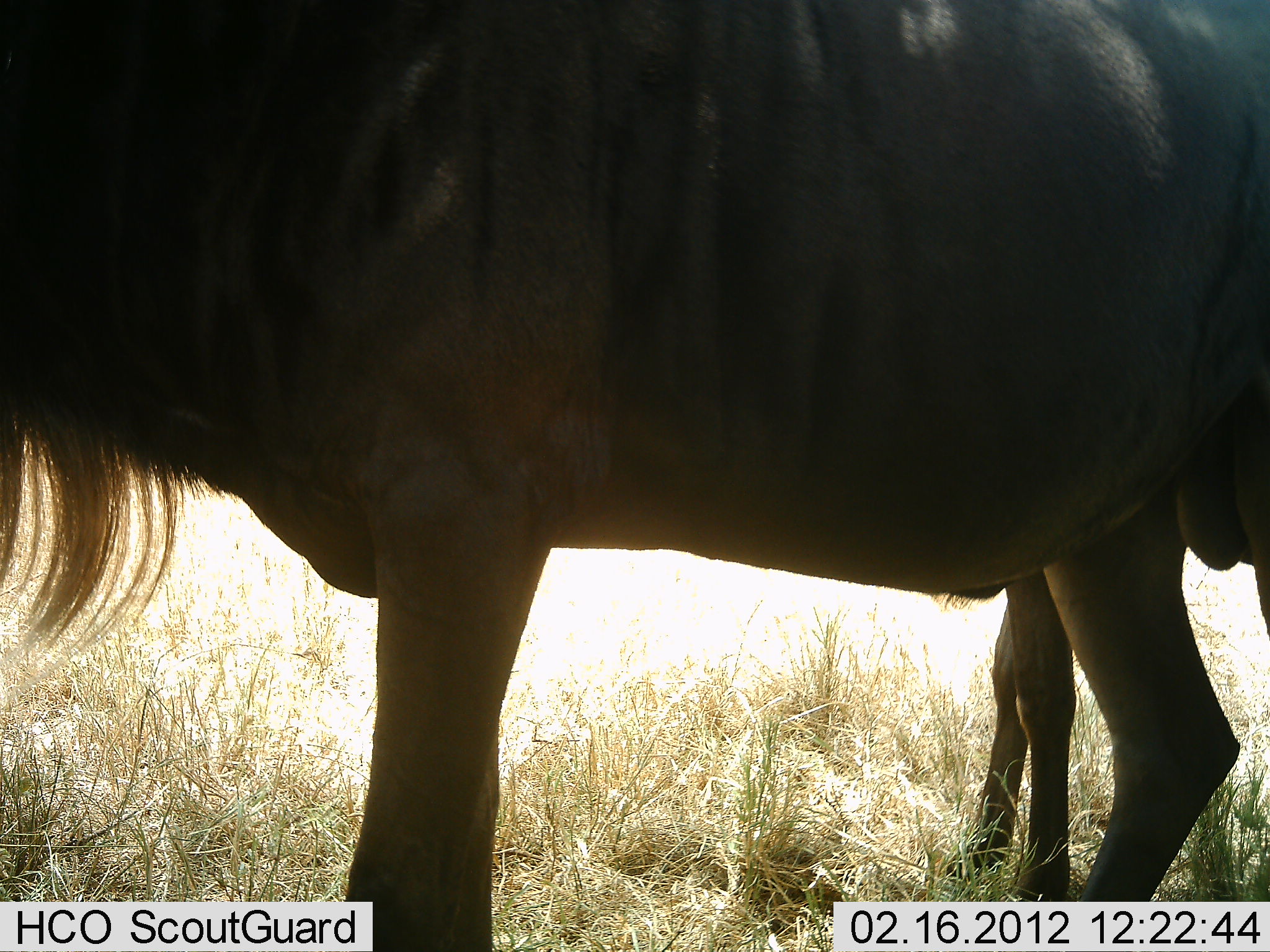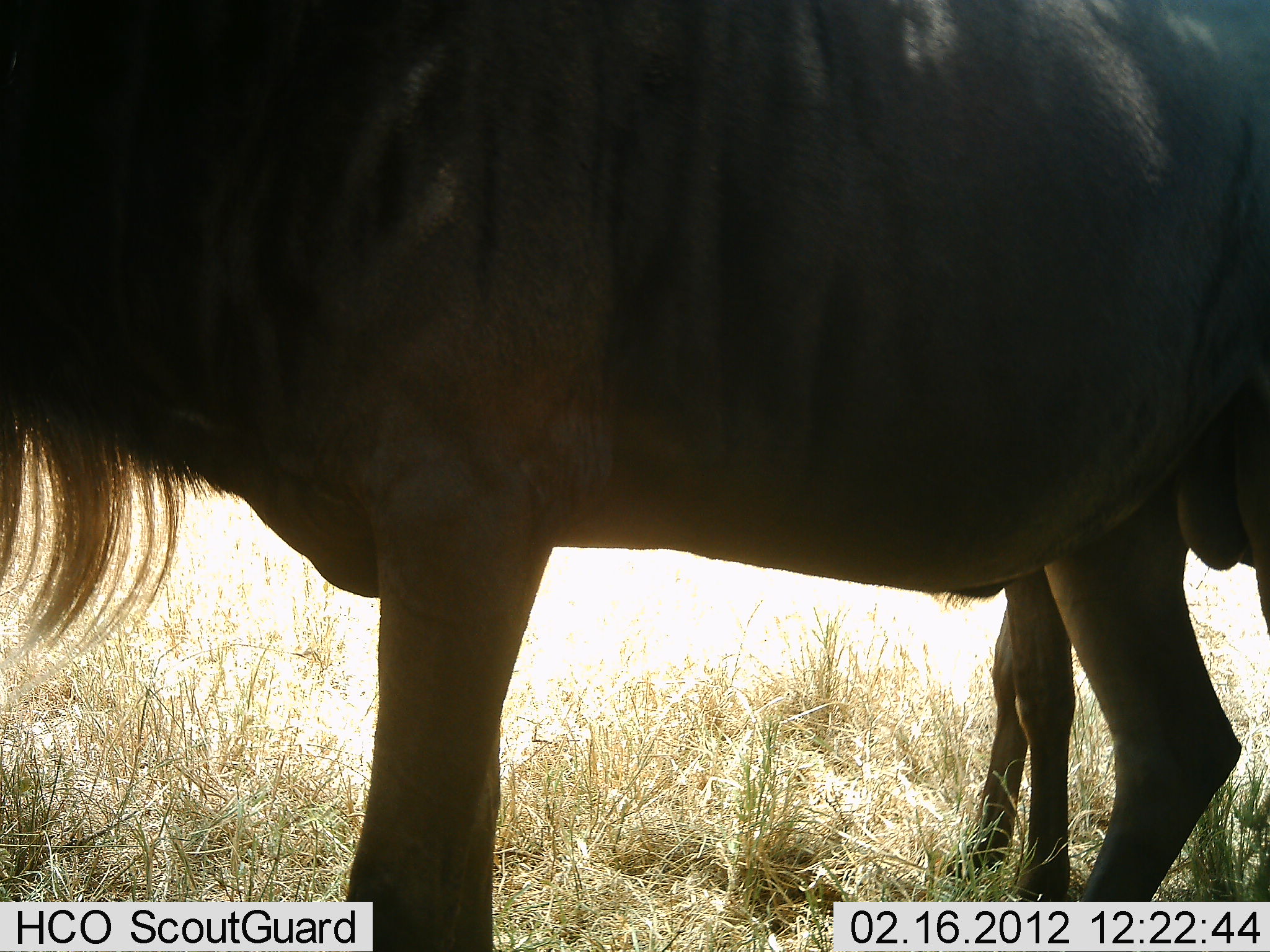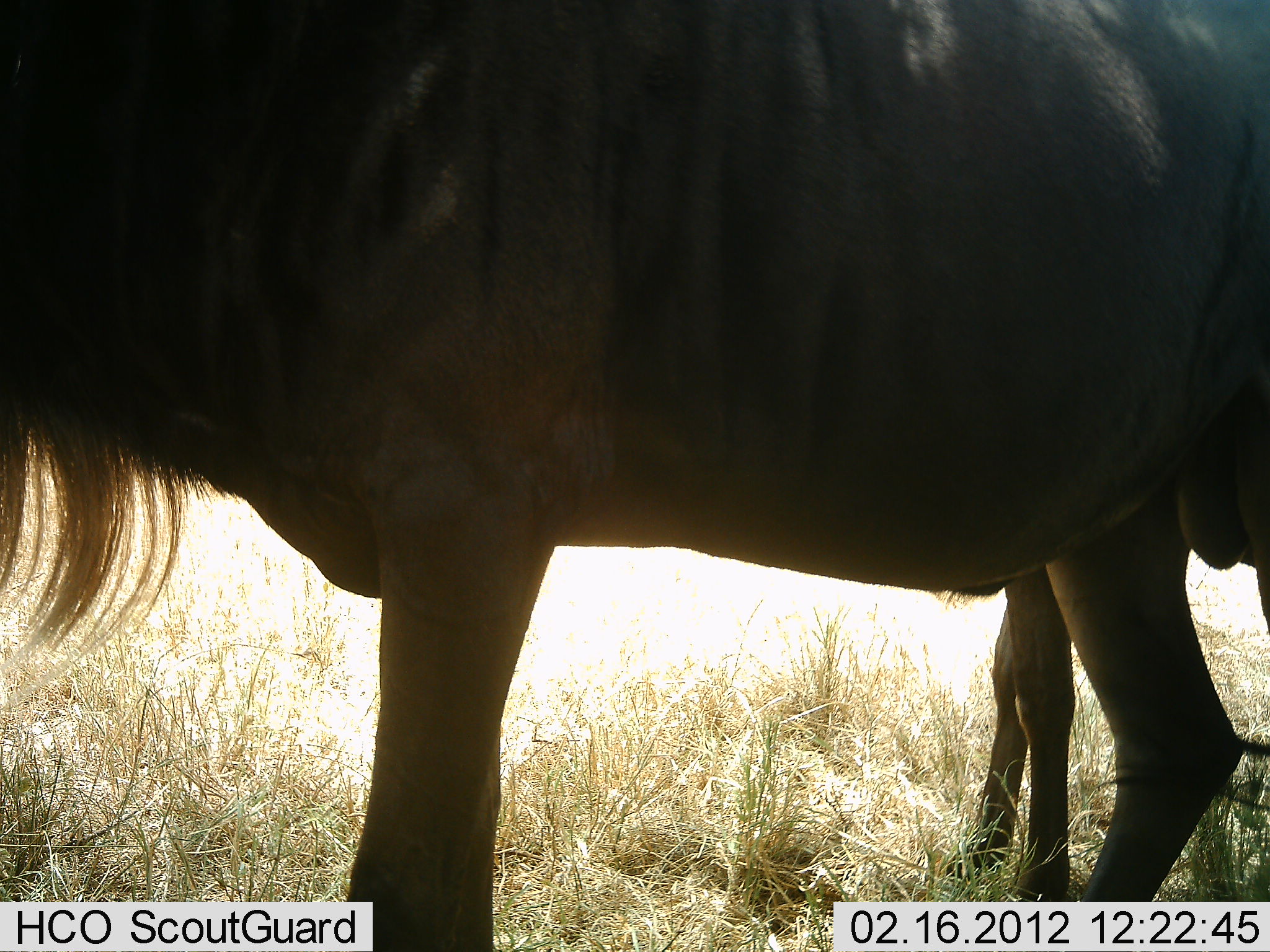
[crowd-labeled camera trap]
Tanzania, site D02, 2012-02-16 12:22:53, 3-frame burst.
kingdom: Animalia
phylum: Chordata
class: Mammalia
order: Artiodactyla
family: Bovidae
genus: Connochaetes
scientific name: Connochaetes taurinus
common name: blue wildebeest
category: wildebeest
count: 2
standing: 100%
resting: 4%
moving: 0%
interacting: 0%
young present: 9%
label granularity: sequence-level